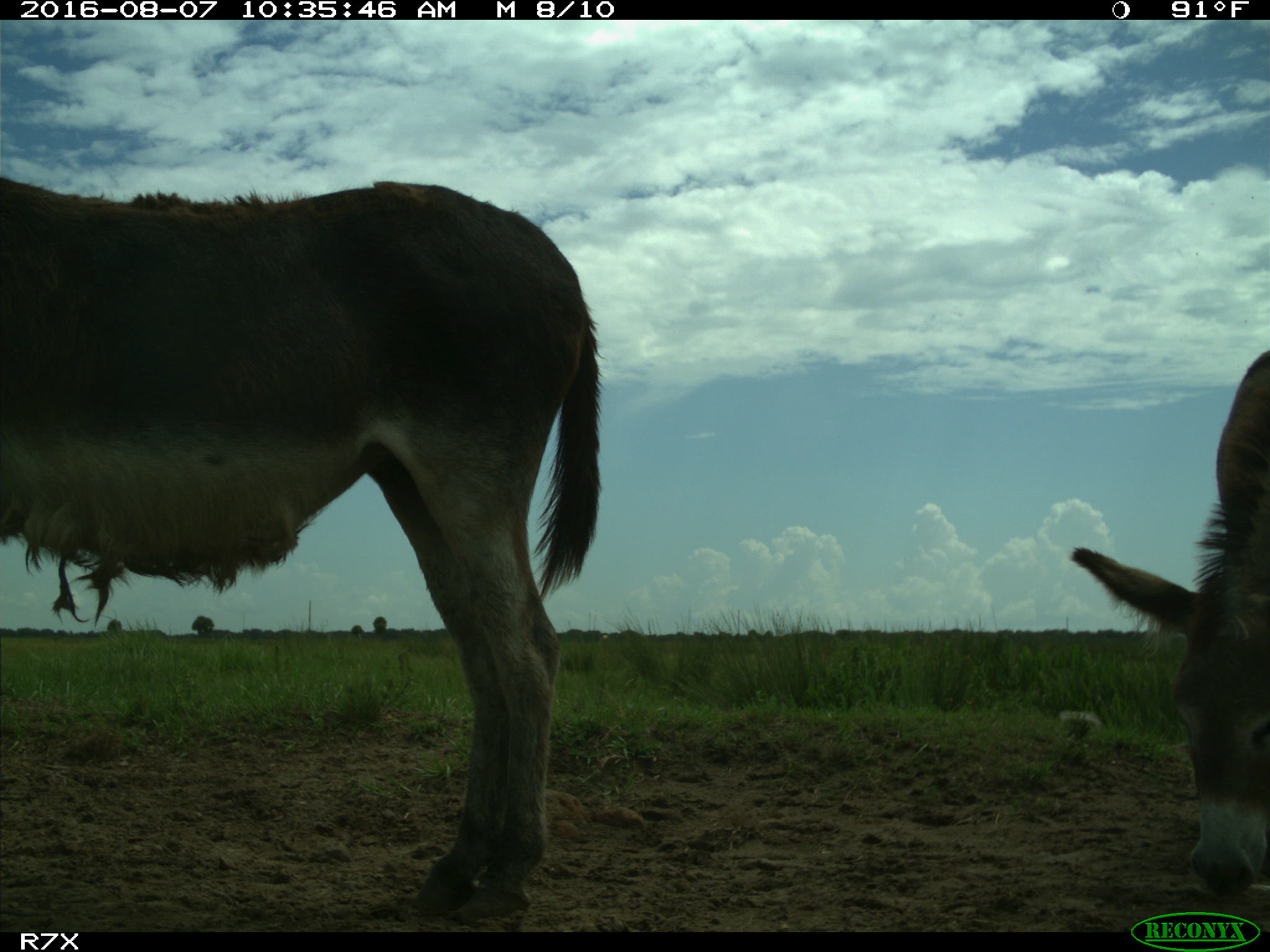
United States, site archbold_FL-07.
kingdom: Animalia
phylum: Chordata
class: Mammalia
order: Perissodactyla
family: Equidae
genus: Equus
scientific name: Equus africanus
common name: african wild ass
Equus africanus (african wild ass).